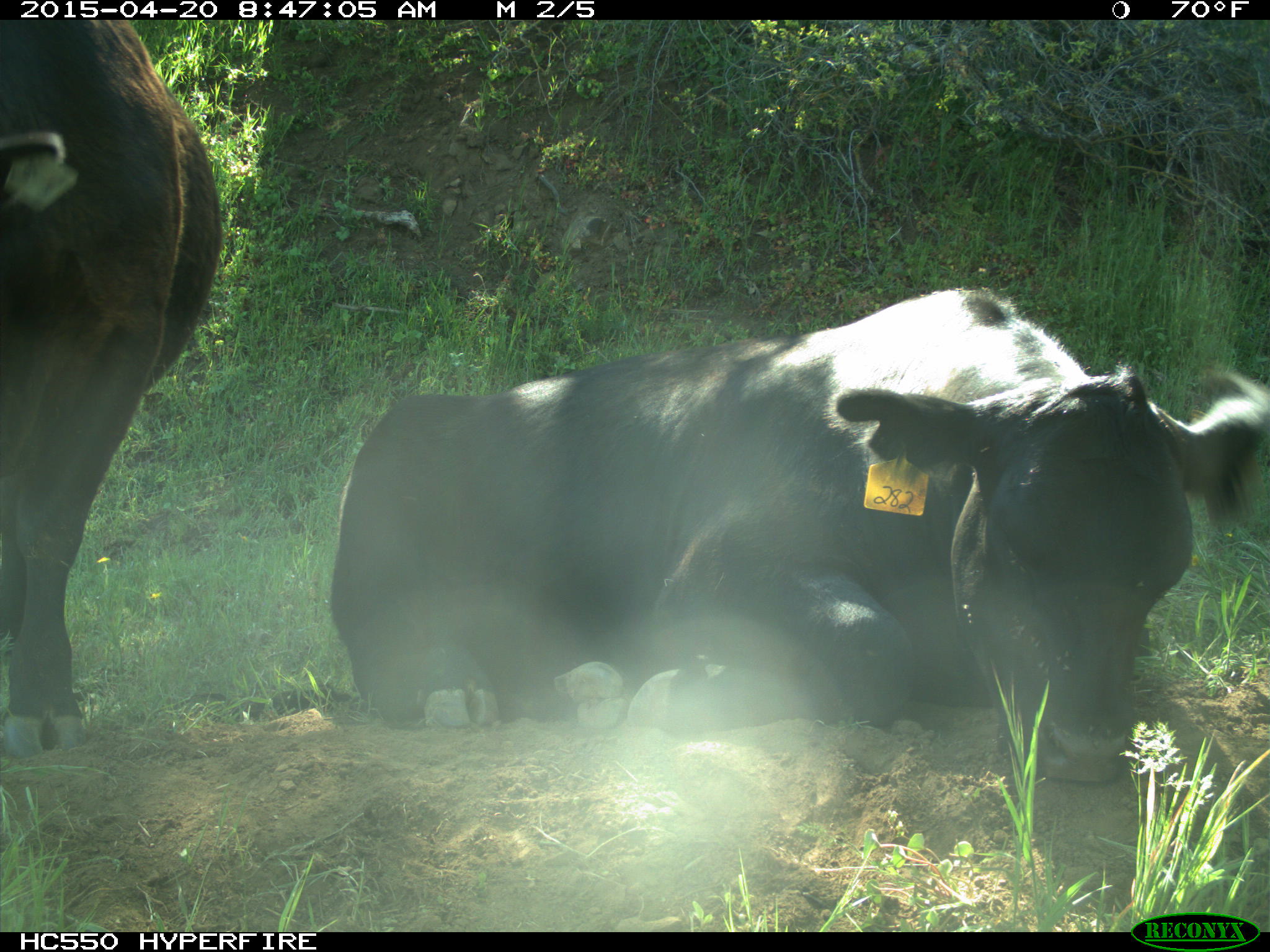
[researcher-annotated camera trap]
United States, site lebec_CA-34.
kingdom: Animalia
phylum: Chordata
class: Mammalia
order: Artiodactyla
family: Bovidae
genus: Bos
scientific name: Bos taurus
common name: domestic cow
Bos taurus (domestic cow).